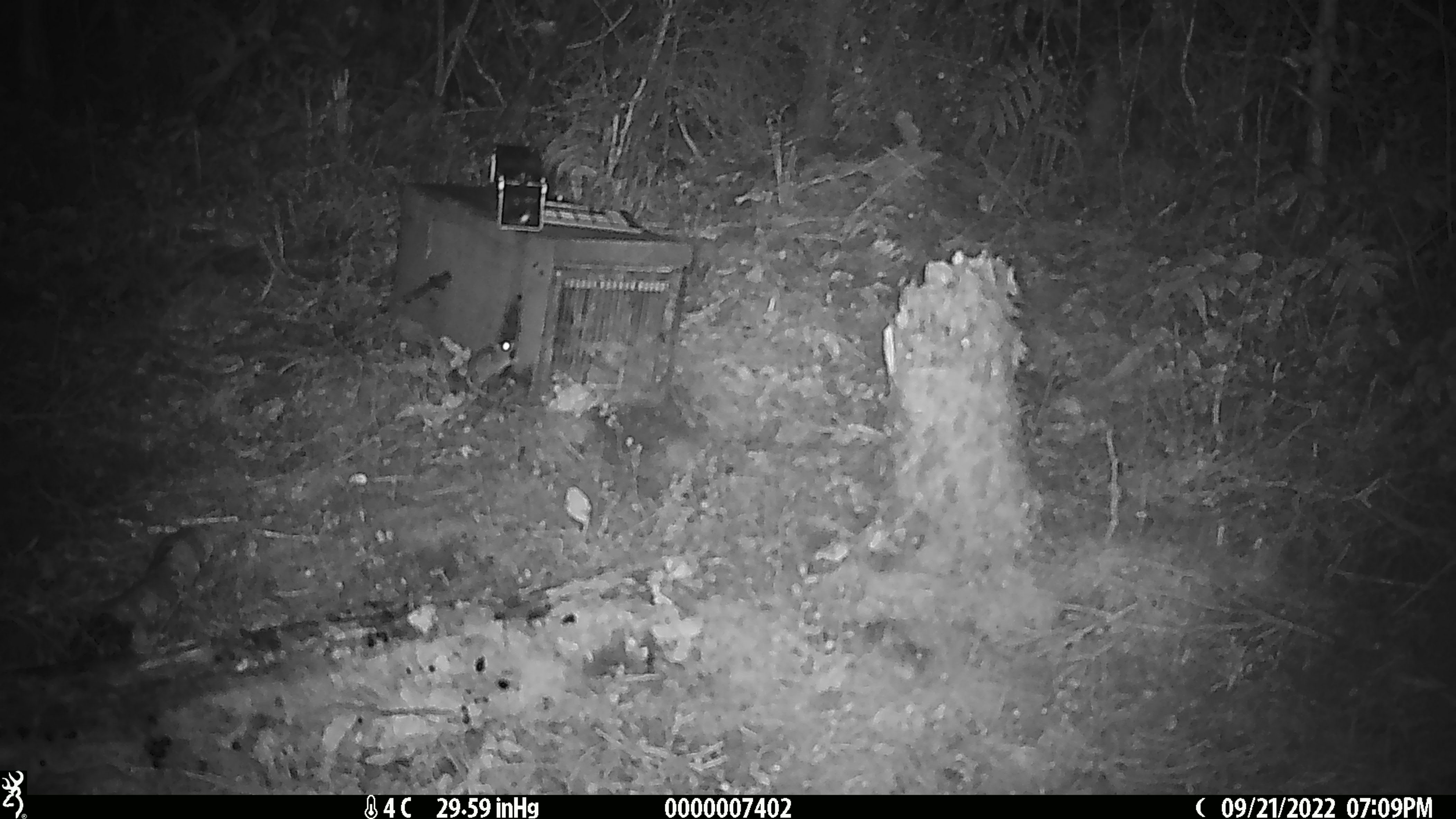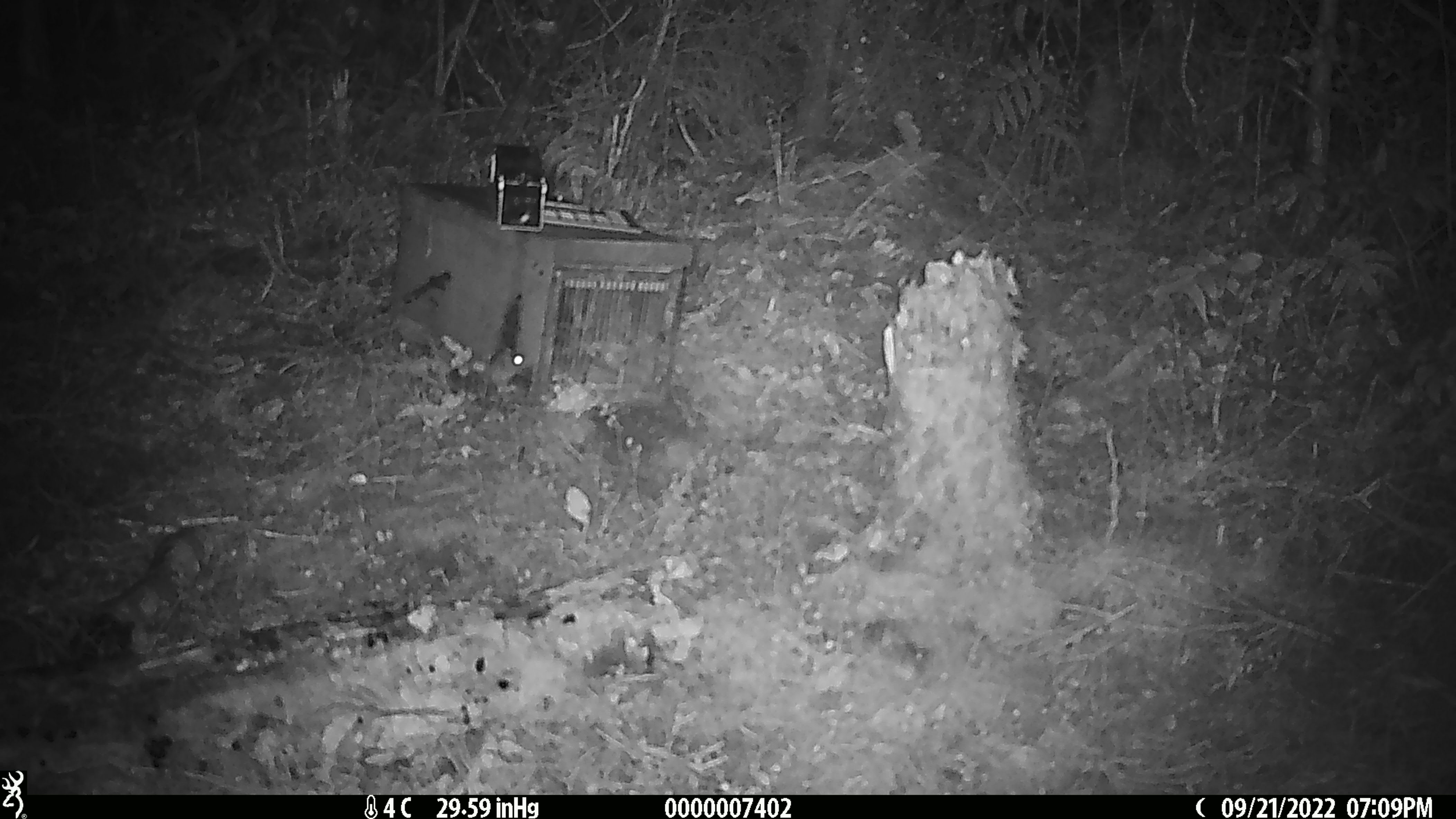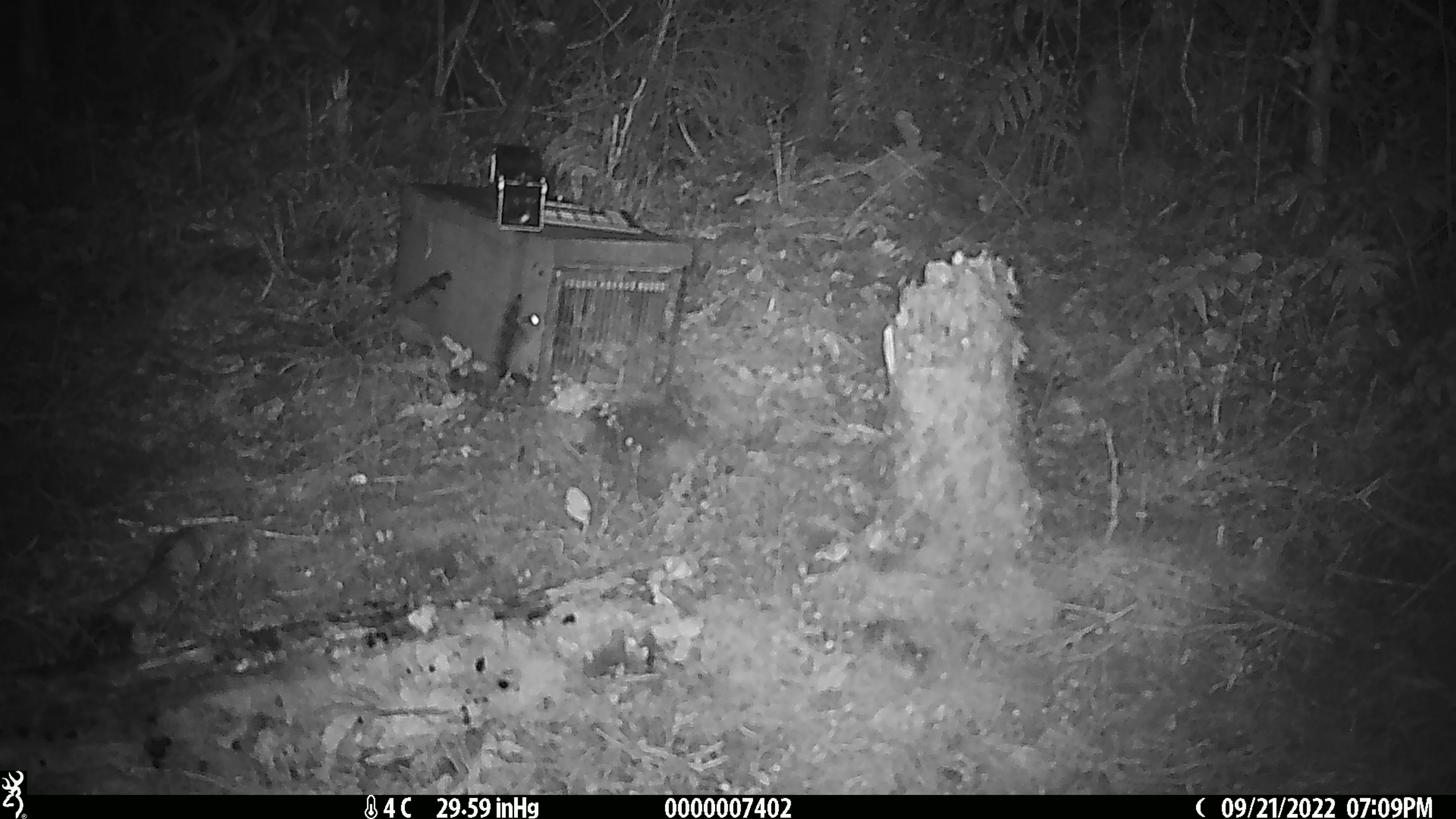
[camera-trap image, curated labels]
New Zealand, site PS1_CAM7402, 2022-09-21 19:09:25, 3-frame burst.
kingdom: Animalia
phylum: Chordata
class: Mammalia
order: Rodentia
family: Muridae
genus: Mus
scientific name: Mus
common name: mouse